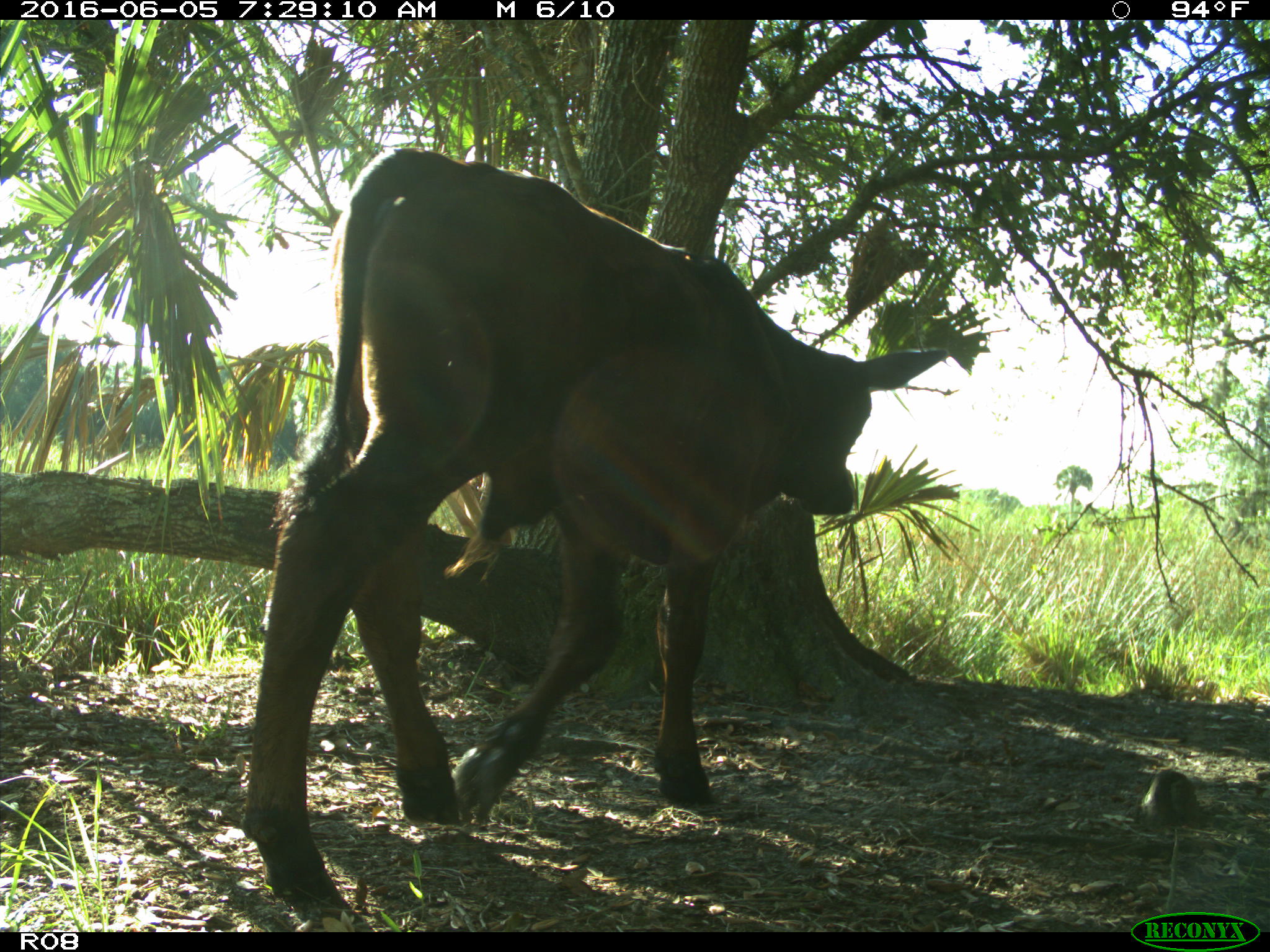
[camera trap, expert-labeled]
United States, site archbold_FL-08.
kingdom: Animalia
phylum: Chordata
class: Mammalia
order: Artiodactyla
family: Bovidae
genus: Bos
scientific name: Bos taurus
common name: domestic cow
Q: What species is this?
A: Bos taurus (domestic cow).